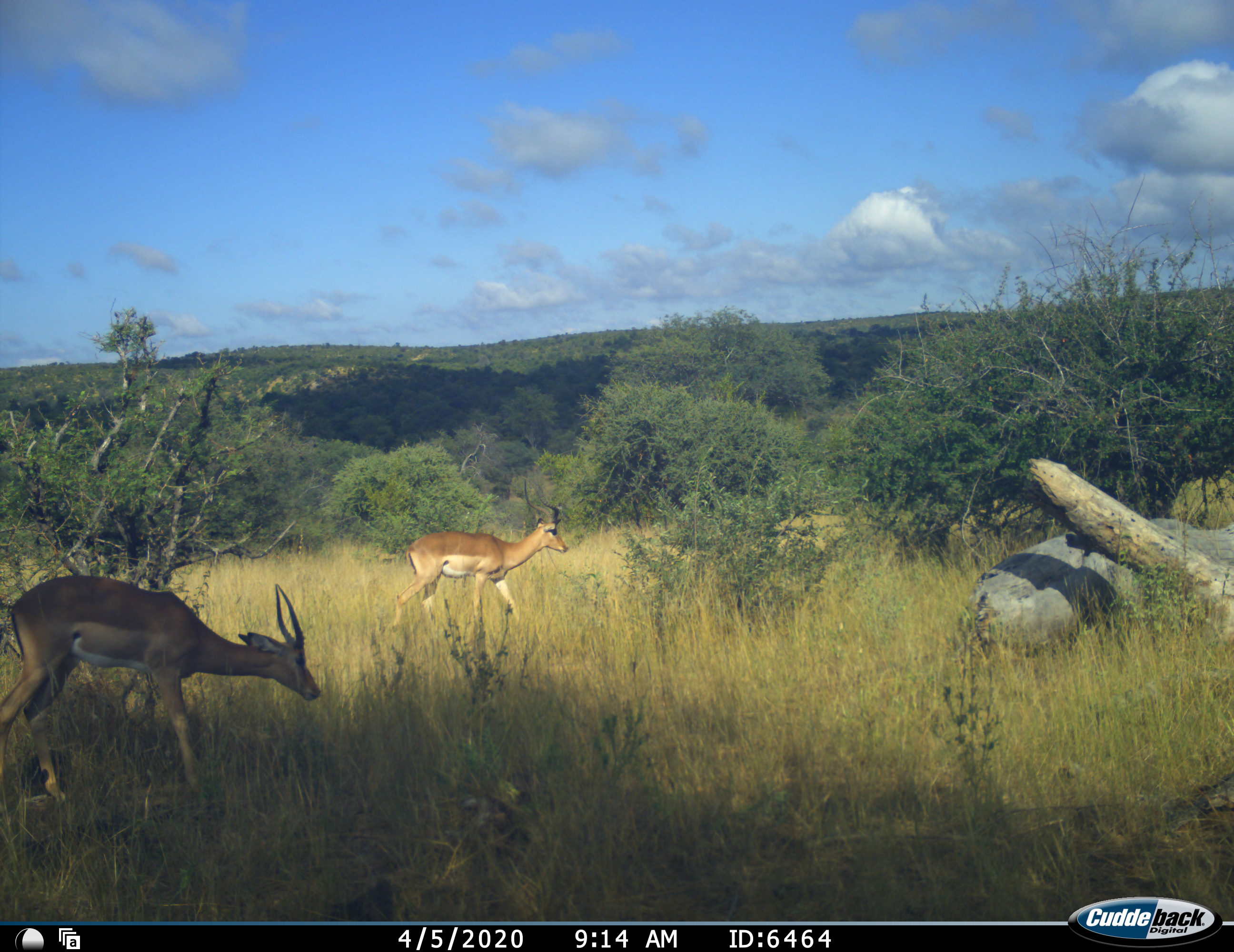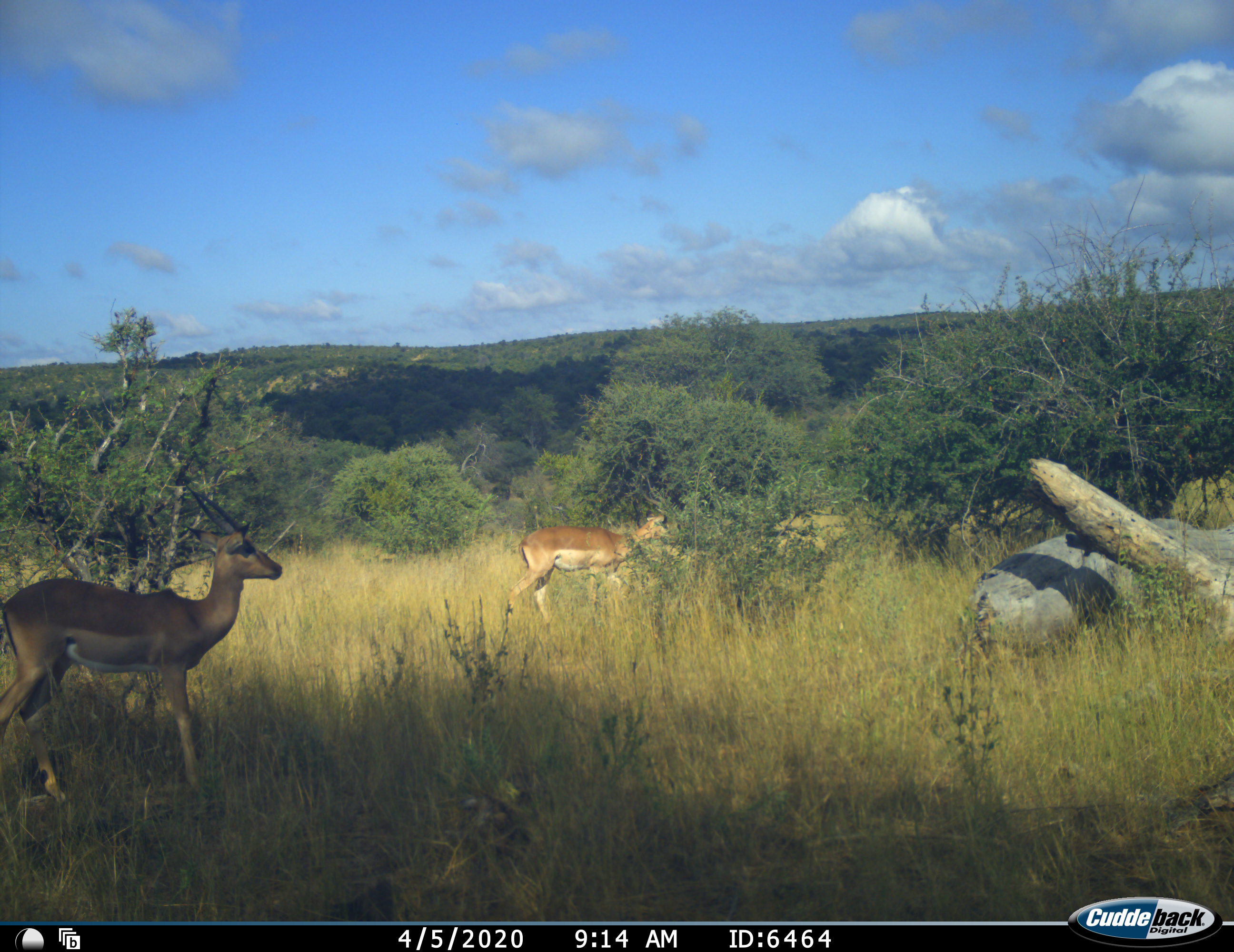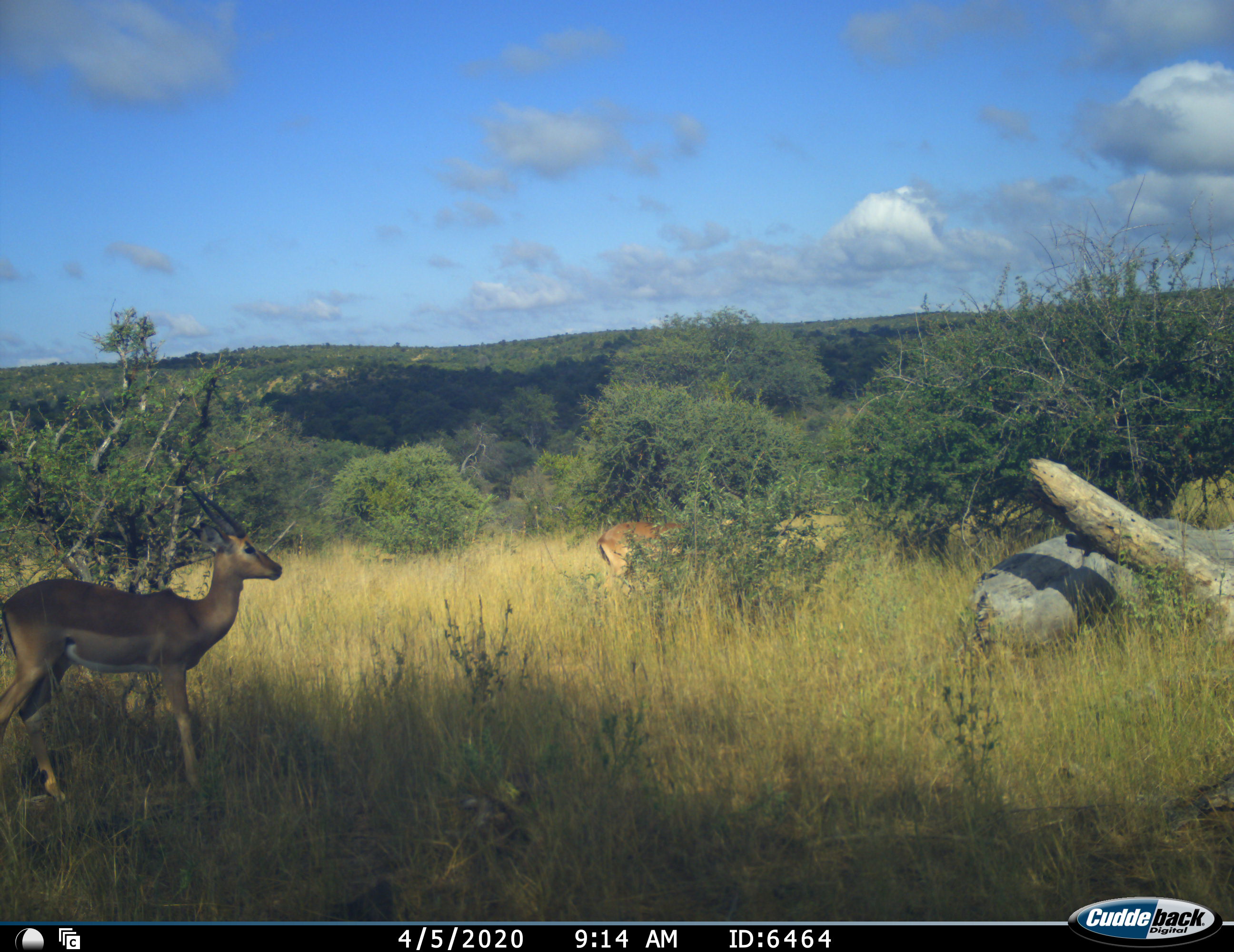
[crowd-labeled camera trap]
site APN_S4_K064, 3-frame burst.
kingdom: Animalia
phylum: Chordata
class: Mammalia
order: Artiodactyla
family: Bovidae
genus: Aepyceros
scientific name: Aepyceros melampus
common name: impala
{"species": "impala (Aepyceros melampus)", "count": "2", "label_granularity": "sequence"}